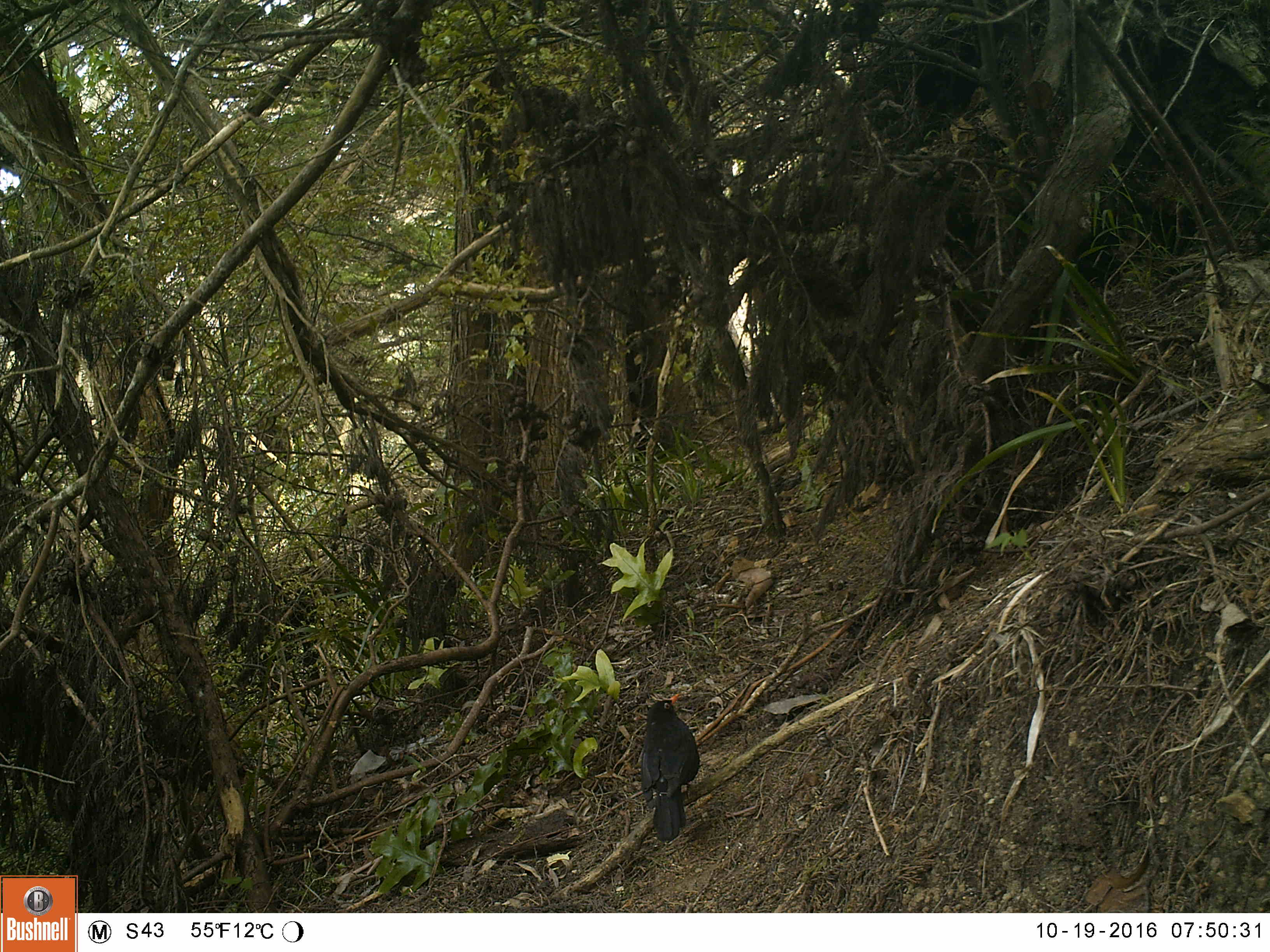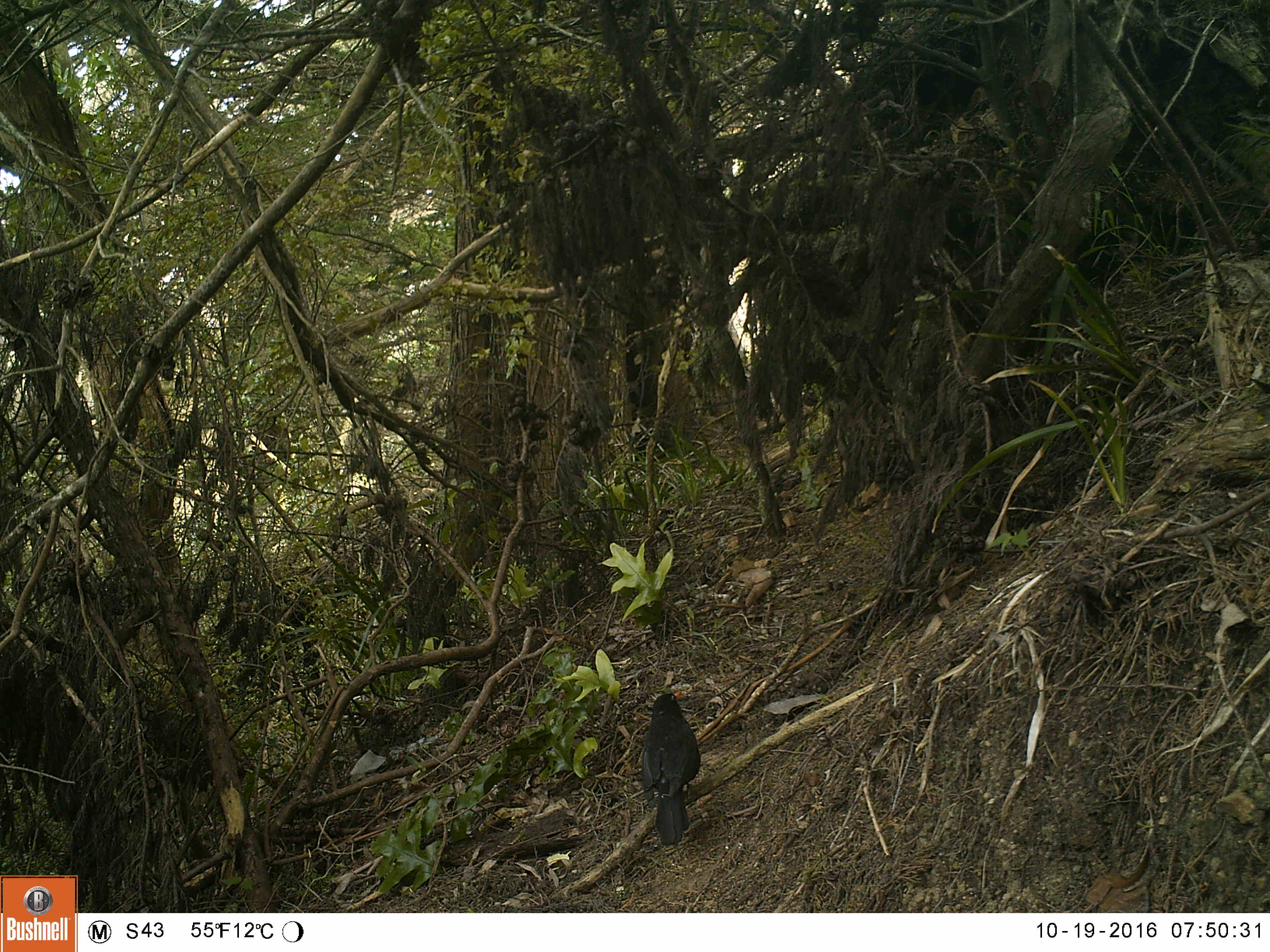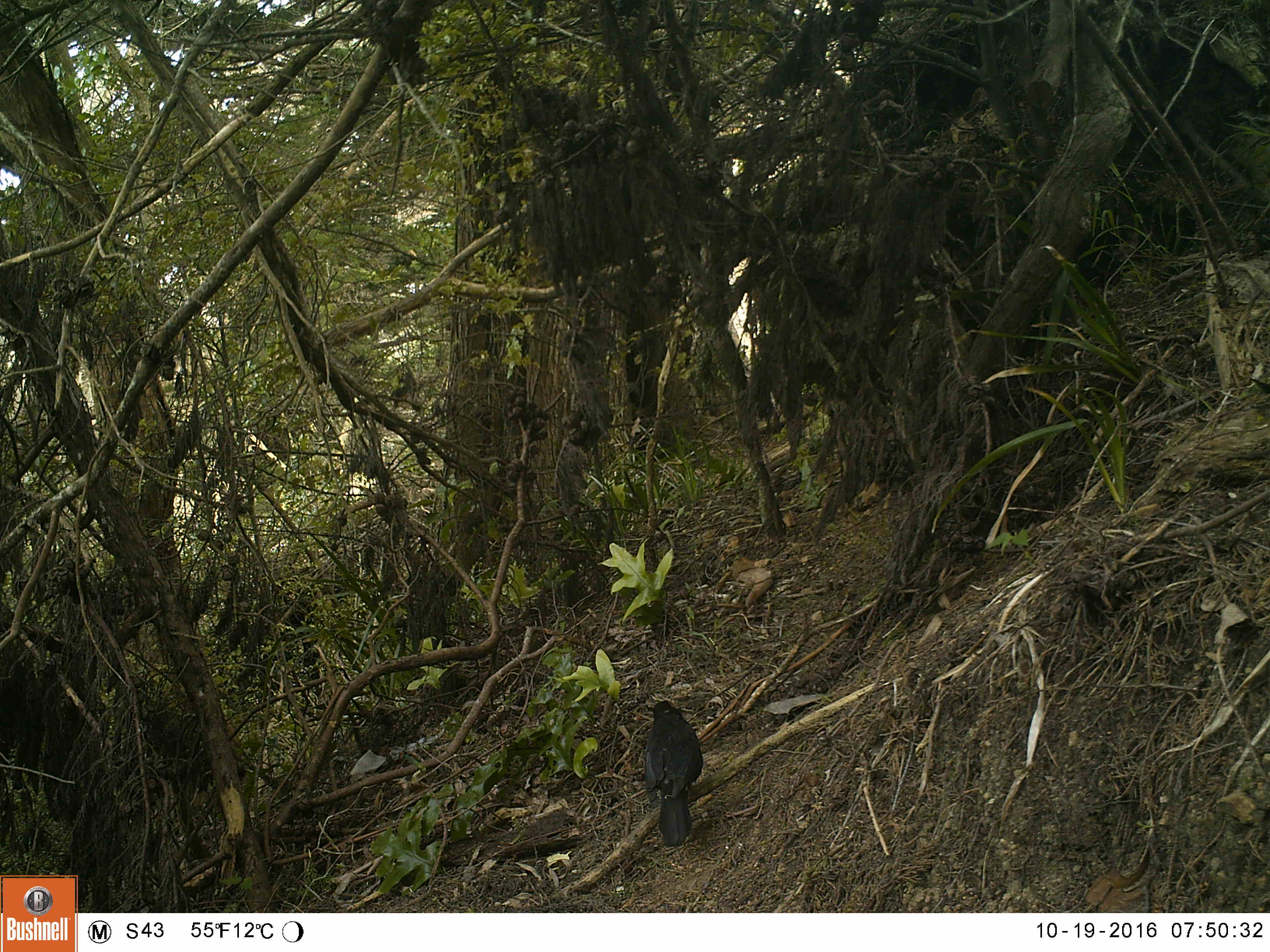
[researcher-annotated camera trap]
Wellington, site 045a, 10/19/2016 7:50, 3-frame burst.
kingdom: Animalia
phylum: Chordata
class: Aves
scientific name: Aves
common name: bird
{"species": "bird (Aves)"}